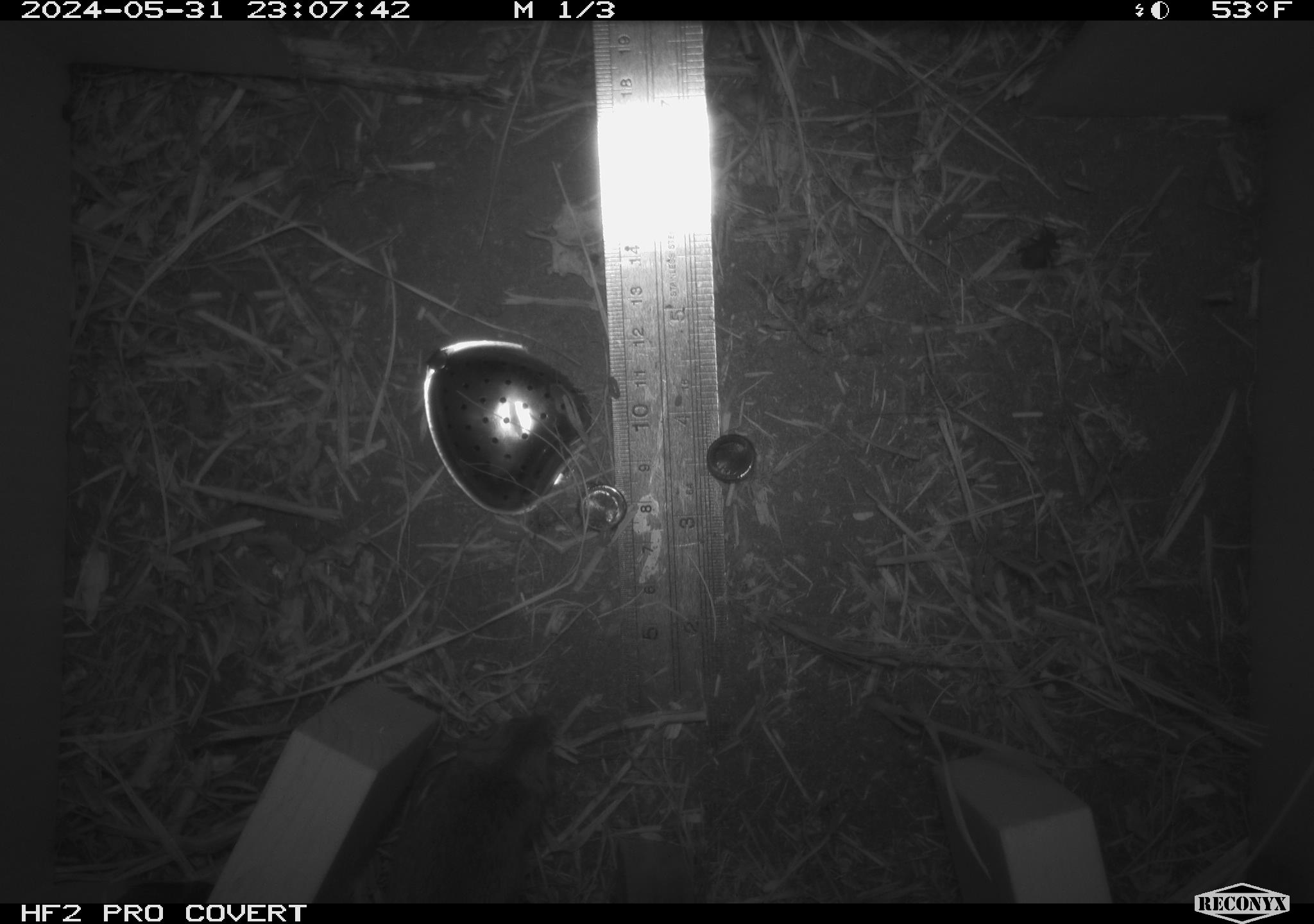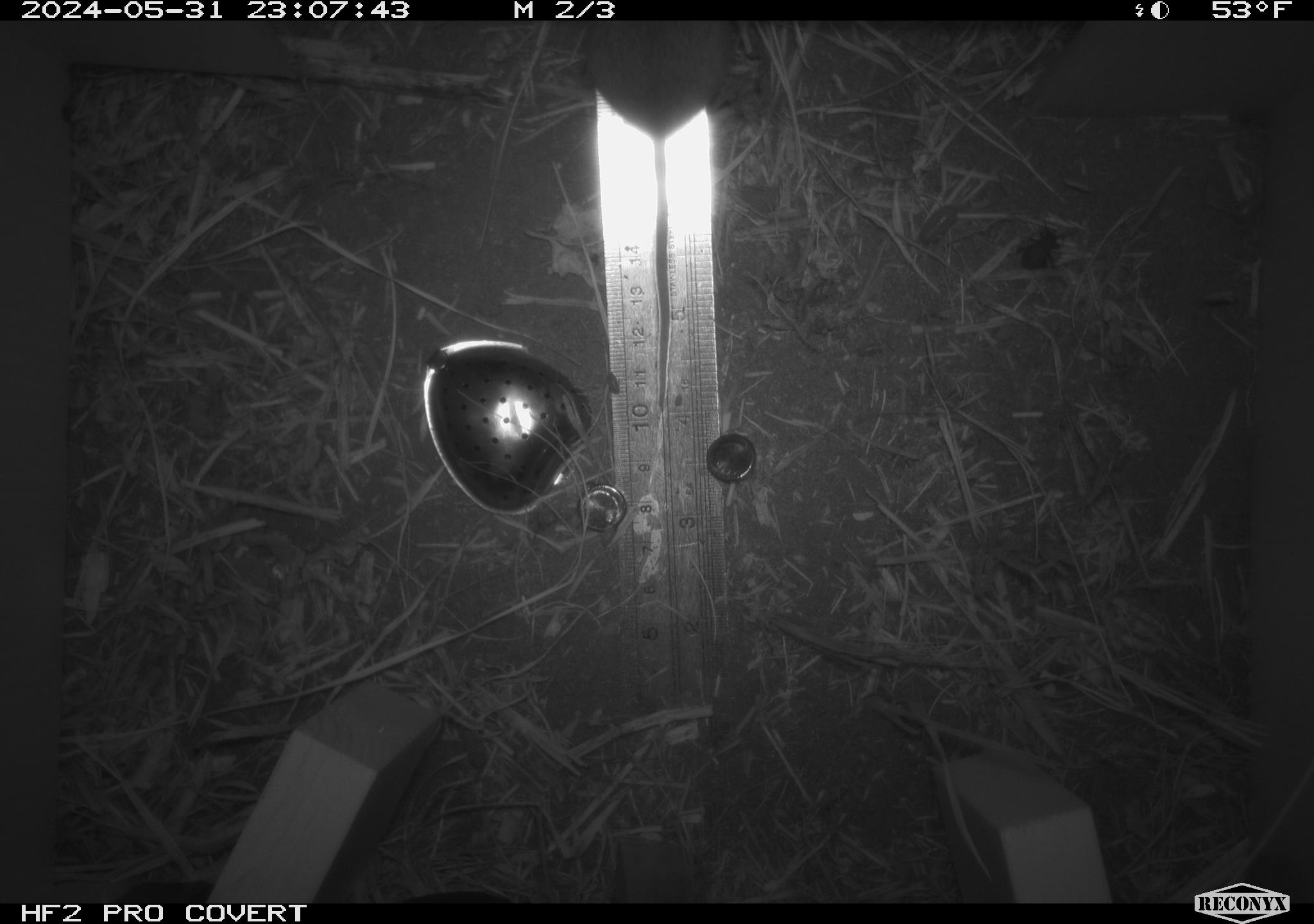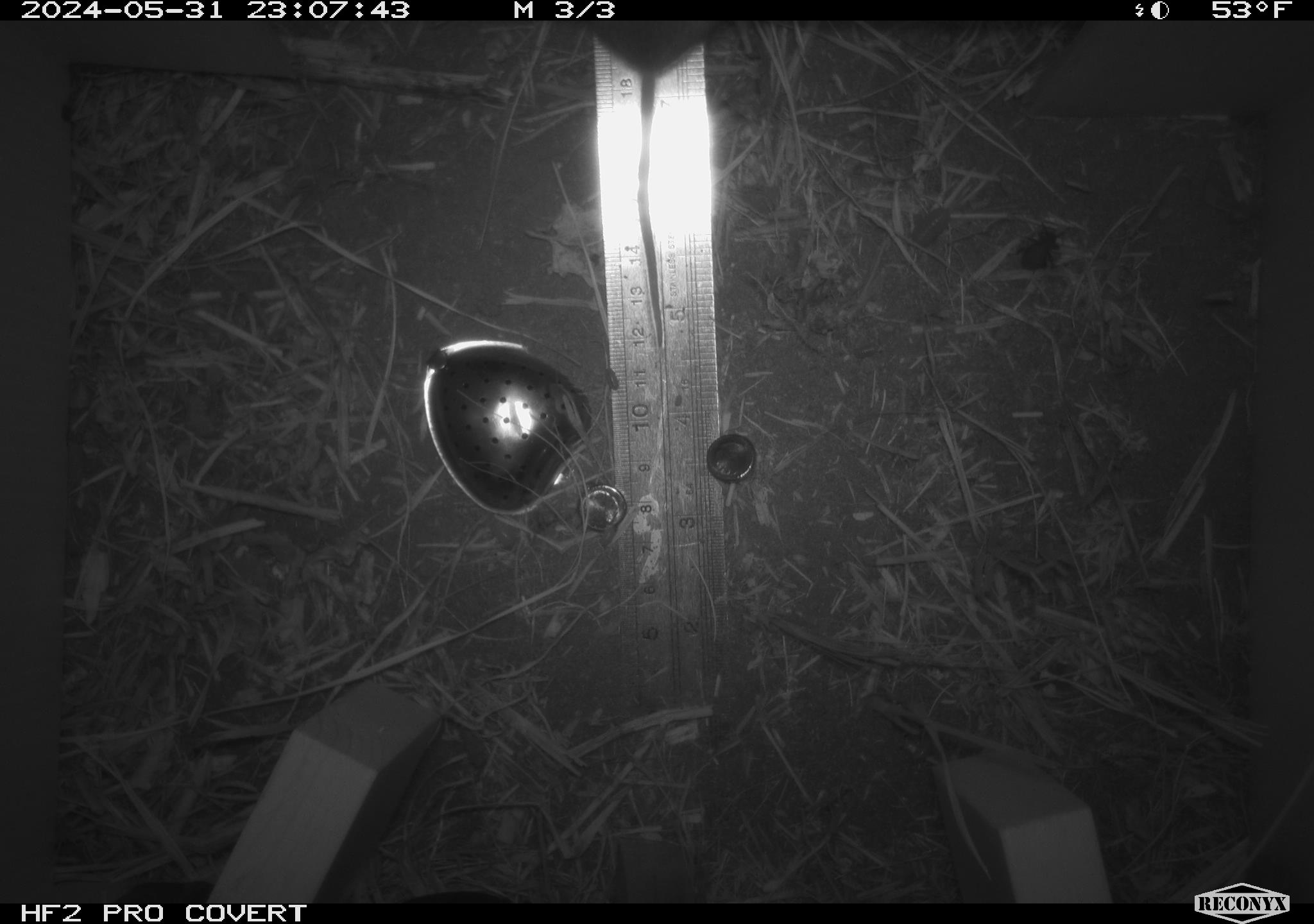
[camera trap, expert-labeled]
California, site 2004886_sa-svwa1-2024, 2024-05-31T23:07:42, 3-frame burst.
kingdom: Animalia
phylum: Arthropoda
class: Malacostraca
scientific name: Malacostraca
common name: amphipods, crabs, isopods, krill, lobsters and shrimps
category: malacostracan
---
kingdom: Animalia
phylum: Arthropoda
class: Insecta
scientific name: Insecta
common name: insect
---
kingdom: Animalia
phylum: Chordata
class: Mammalia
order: Rodentia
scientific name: Rodentia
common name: mouse species